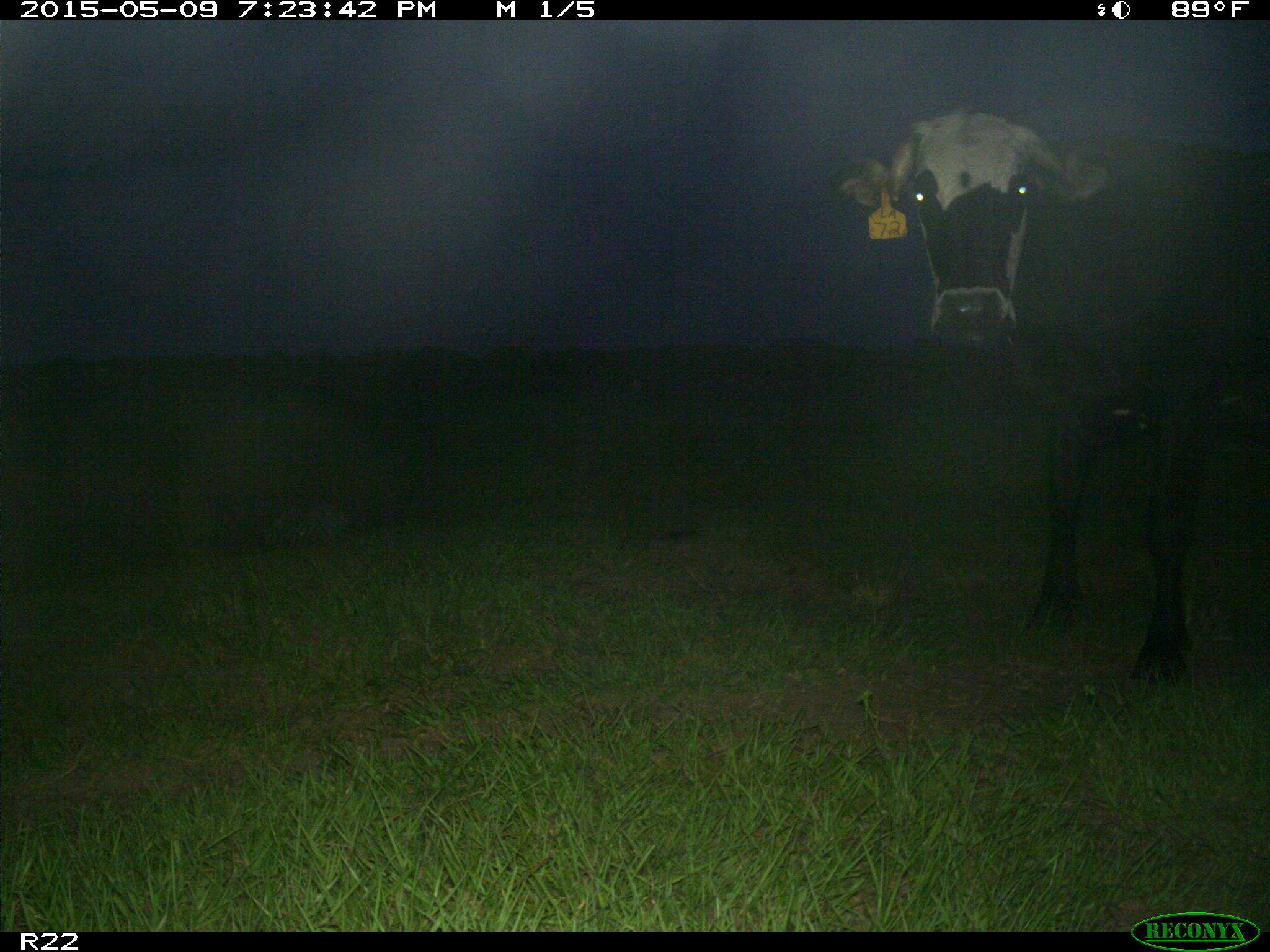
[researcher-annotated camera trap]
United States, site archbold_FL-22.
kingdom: Animalia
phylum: Chordata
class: Mammalia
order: Artiodactyla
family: Bovidae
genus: Bos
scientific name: Bos taurus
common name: domestic cow